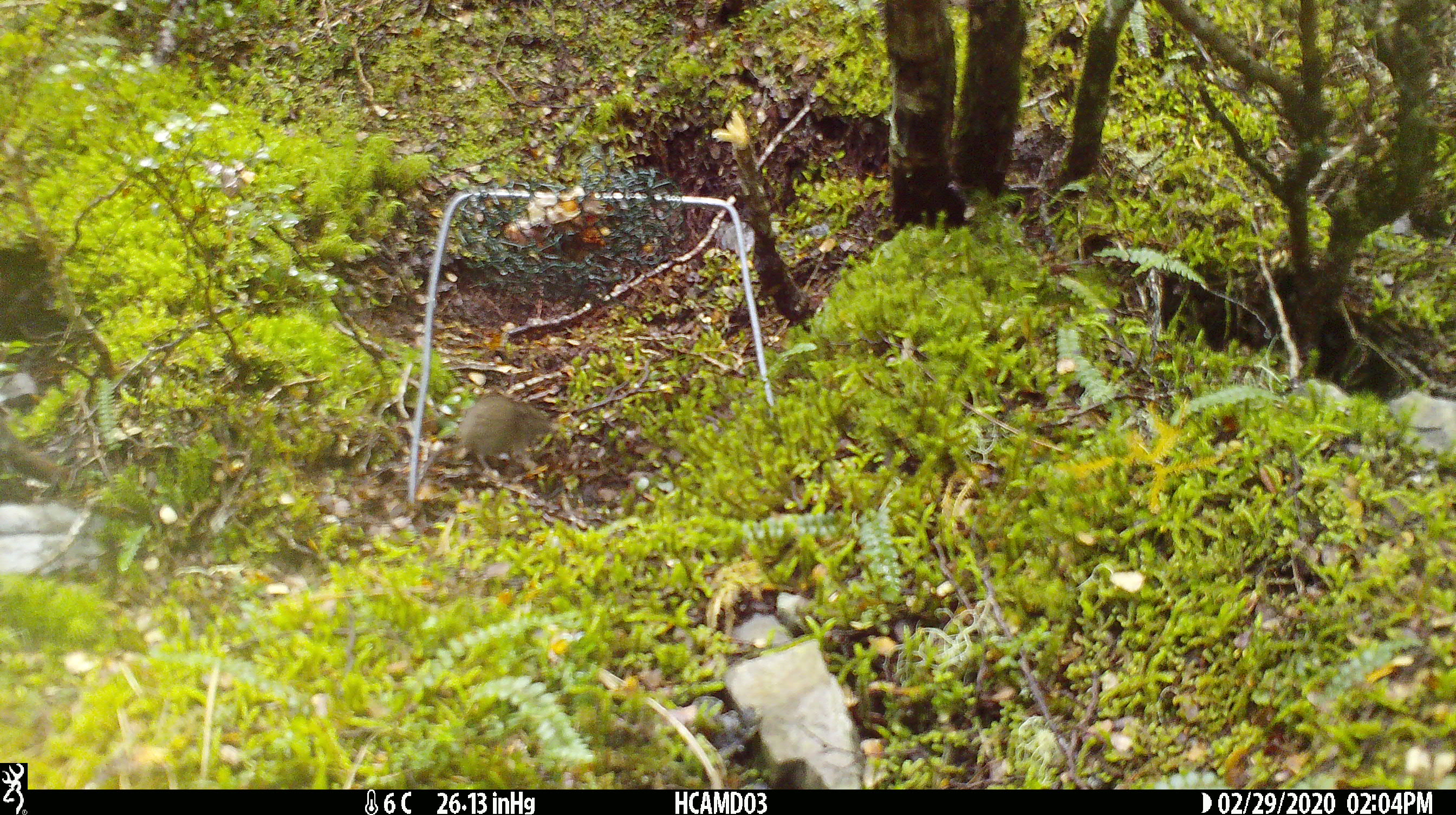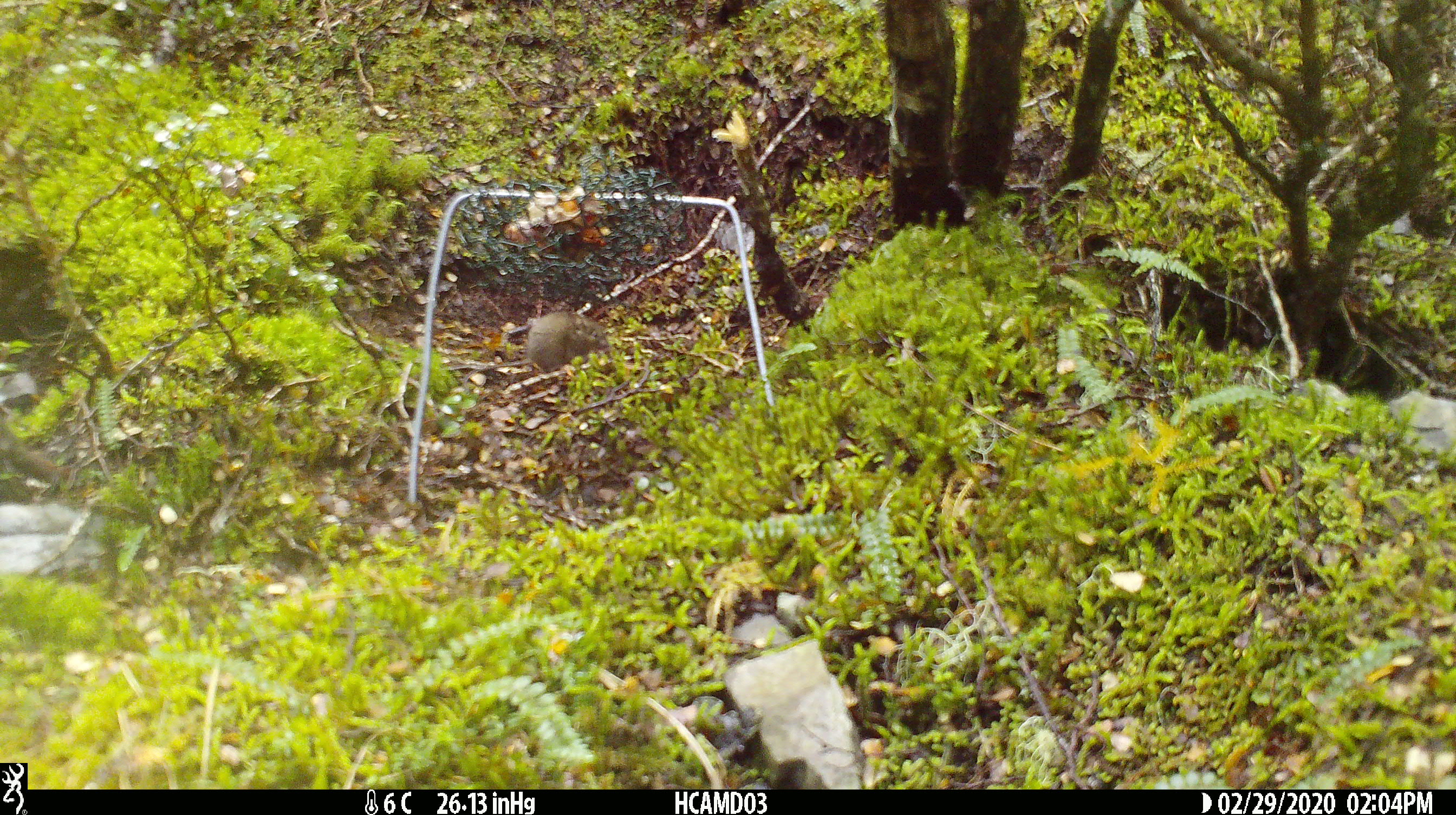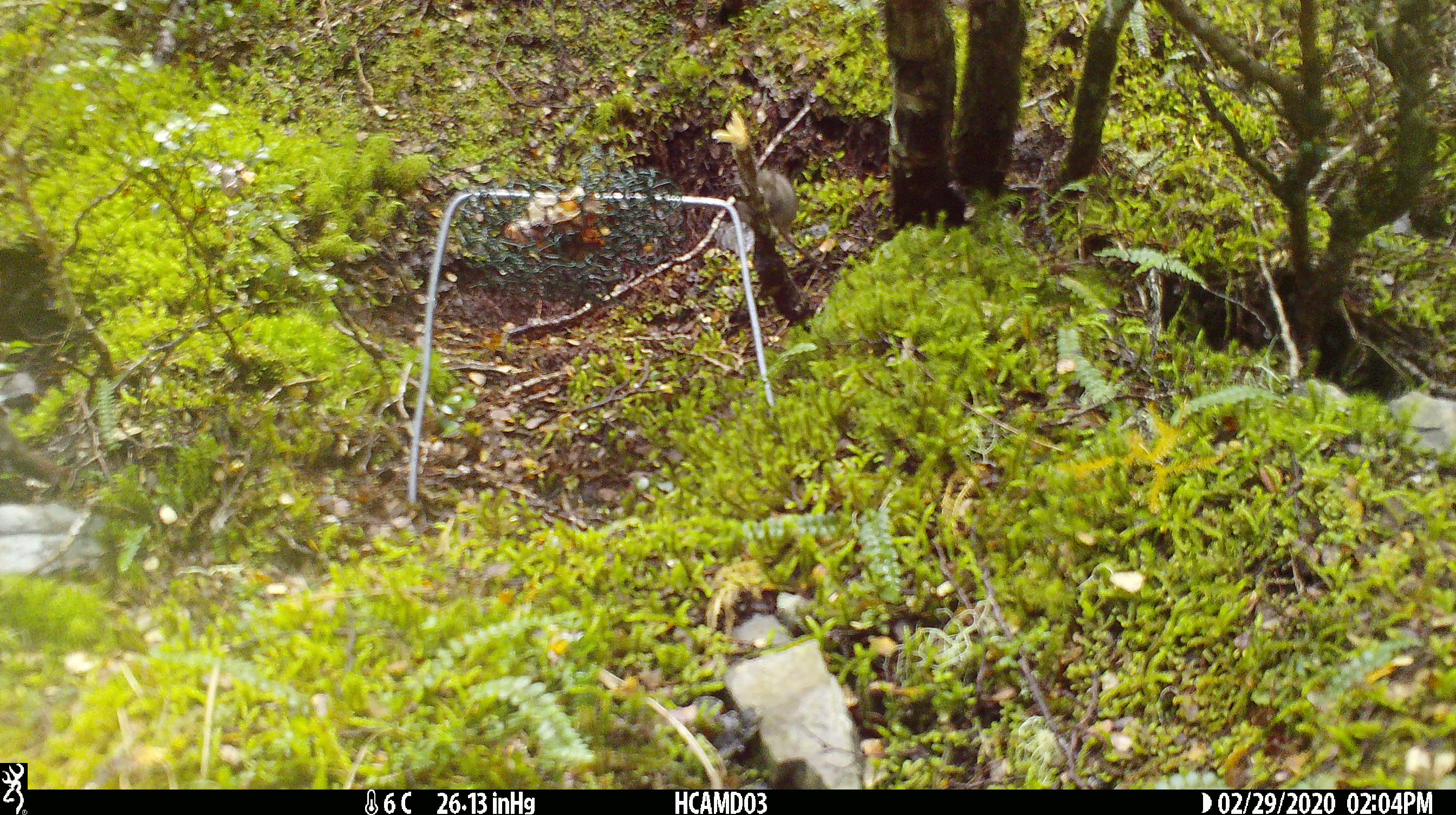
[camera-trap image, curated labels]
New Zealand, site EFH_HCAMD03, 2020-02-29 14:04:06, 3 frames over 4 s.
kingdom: Animalia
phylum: Chordata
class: Mammalia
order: Rodentia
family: Muridae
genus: Mus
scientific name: Mus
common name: mouse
Mouse (Mus).